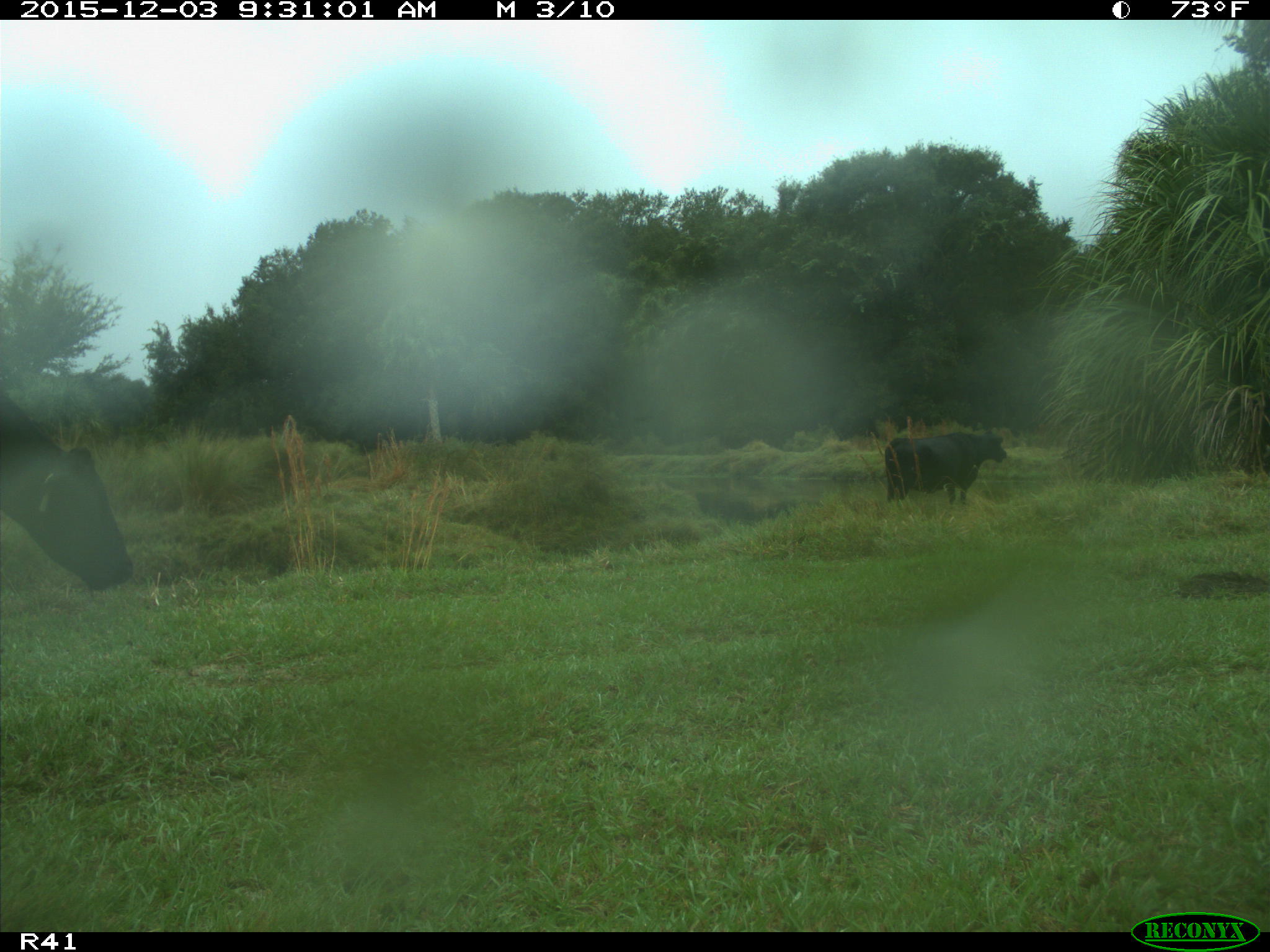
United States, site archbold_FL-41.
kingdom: Animalia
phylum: Chordata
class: Mammalia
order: Artiodactyla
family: Bovidae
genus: Bos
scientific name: Bos taurus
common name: domestic cow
Bos taurus (domestic cow).